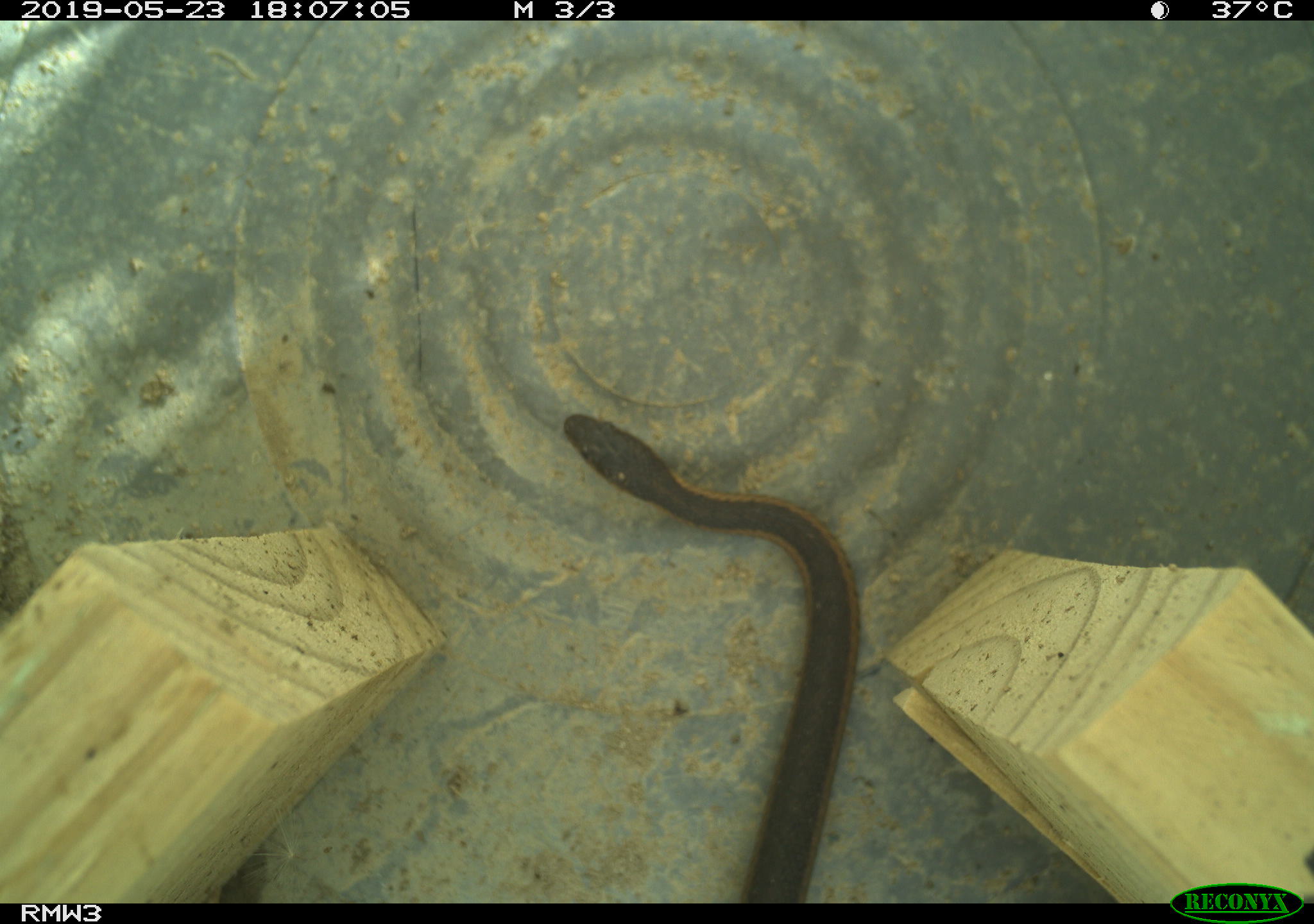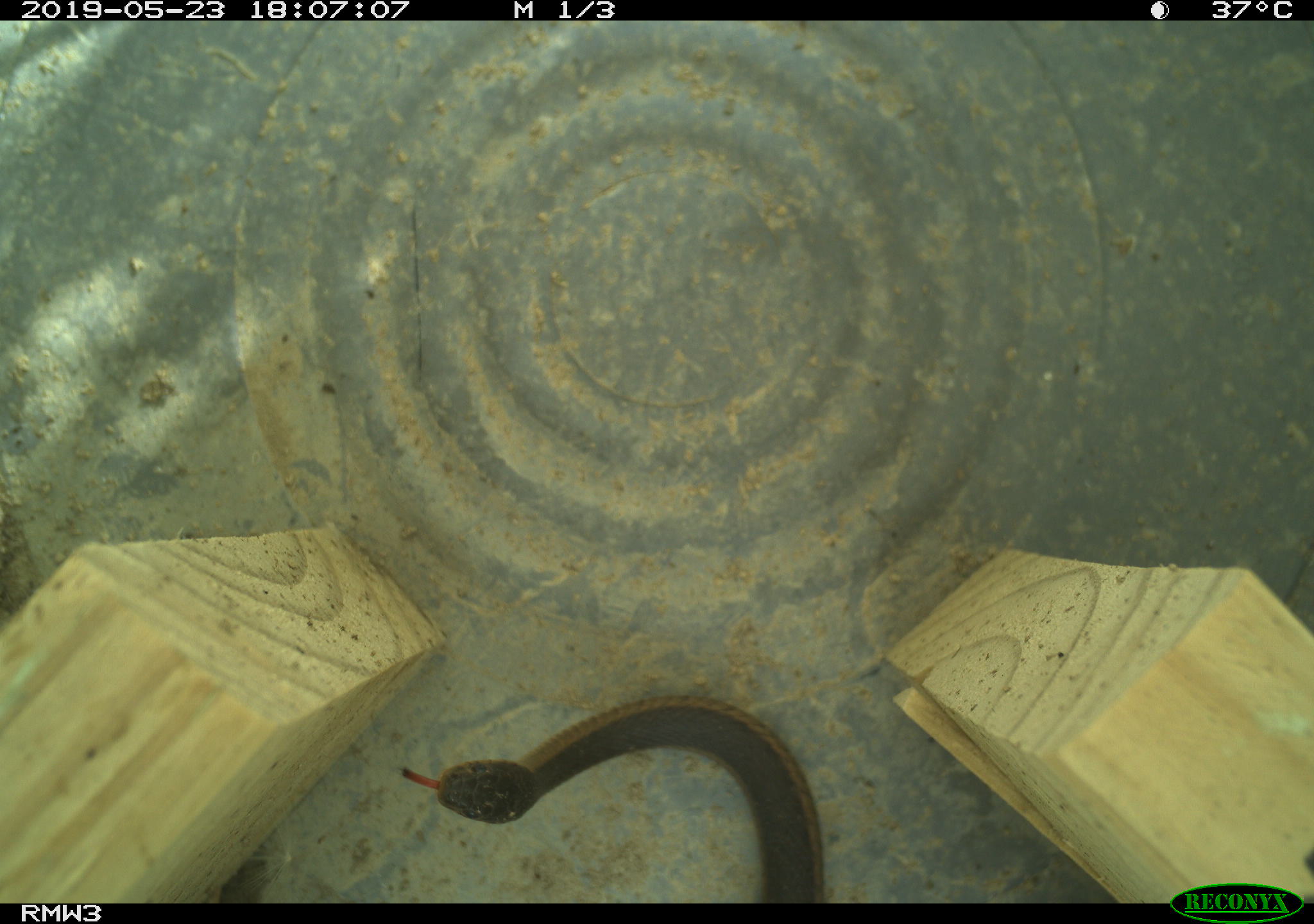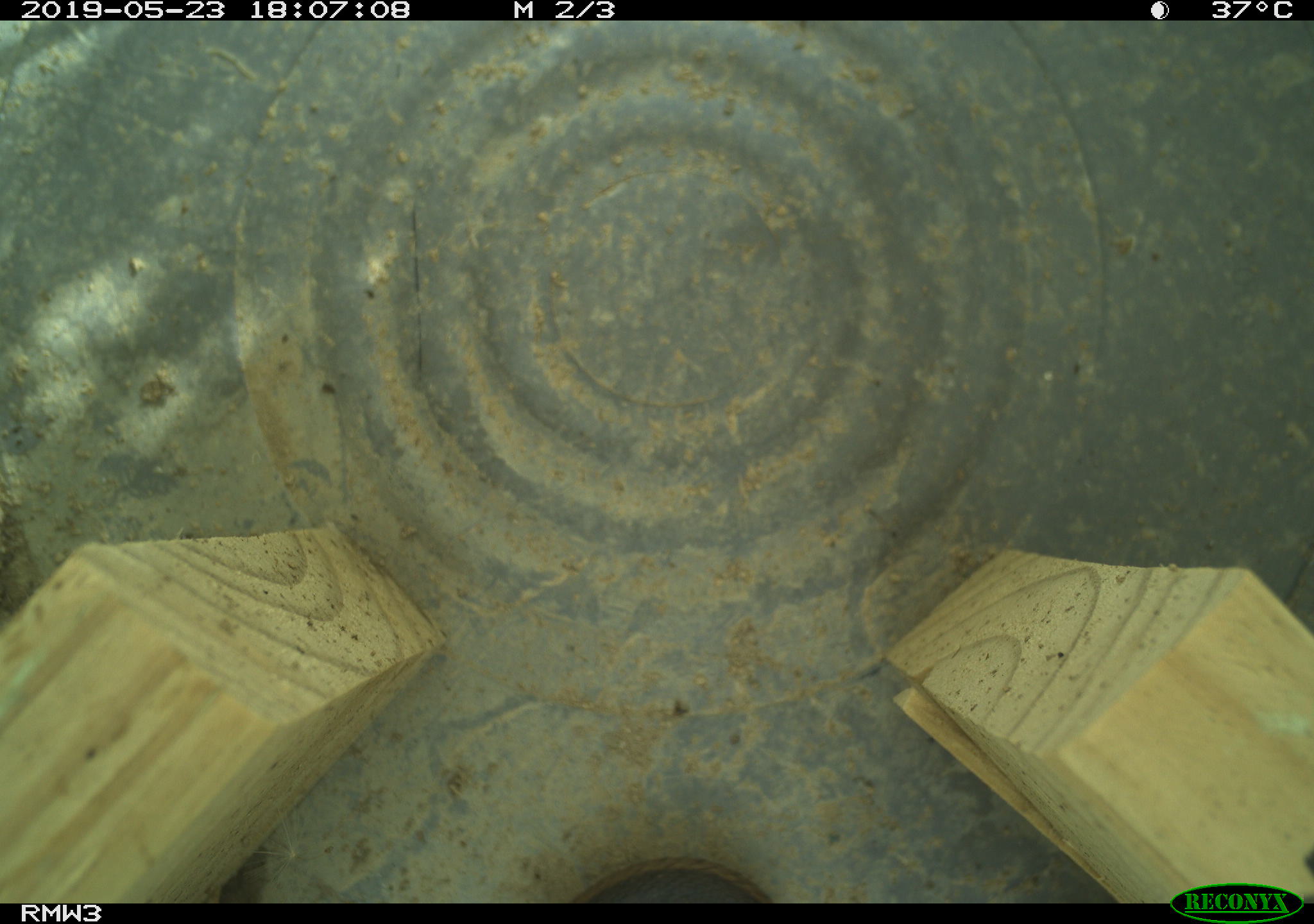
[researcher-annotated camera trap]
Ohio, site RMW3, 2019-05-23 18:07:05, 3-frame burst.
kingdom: Animalia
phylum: Chordata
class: Reptilia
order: Squamata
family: Colubridae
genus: Thamnophis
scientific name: Thamnophis sirtalis sirtalis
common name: eastern gartersnake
Eastern gartersnake (Thamnophis sirtalis sirtalis).